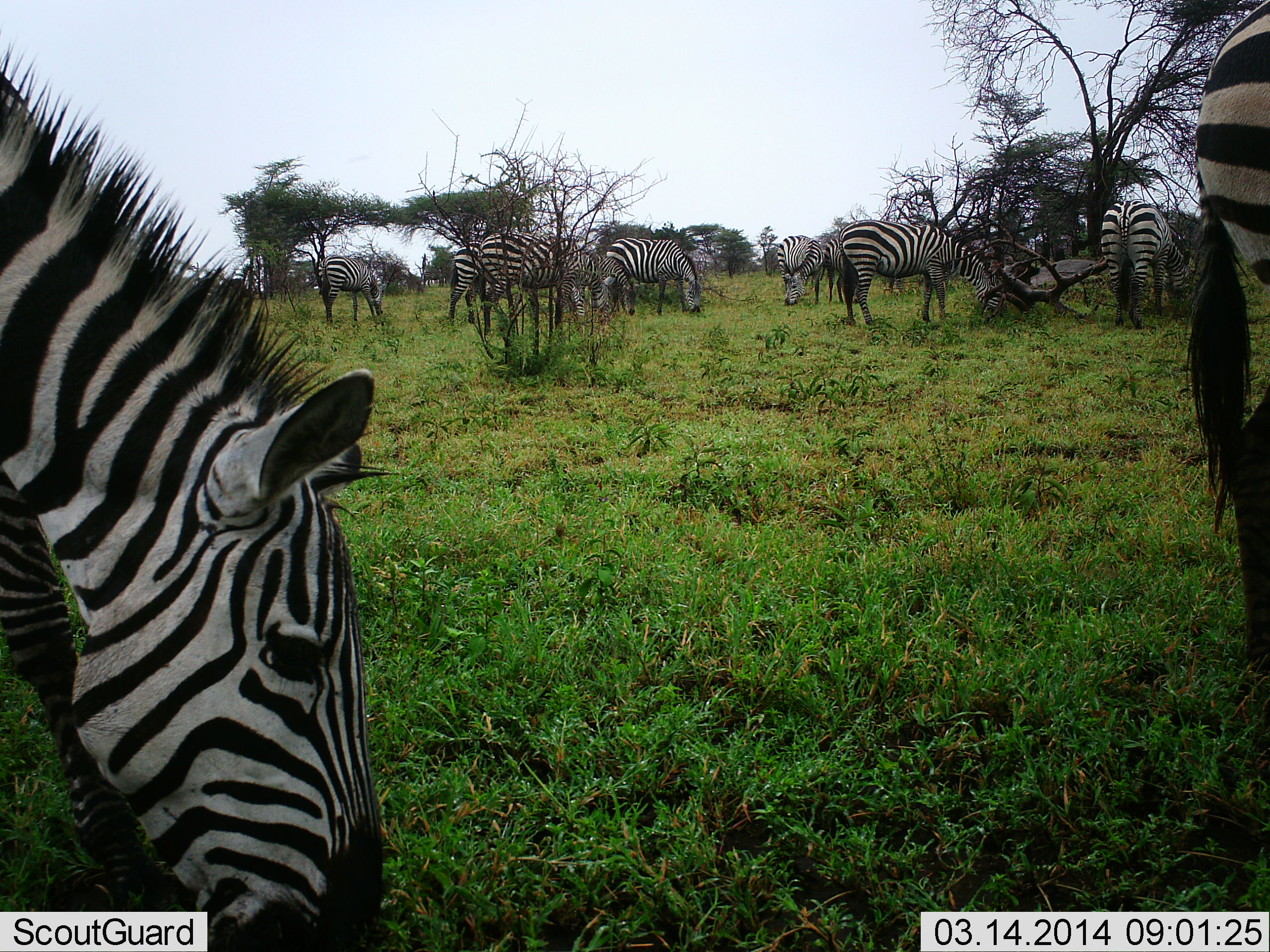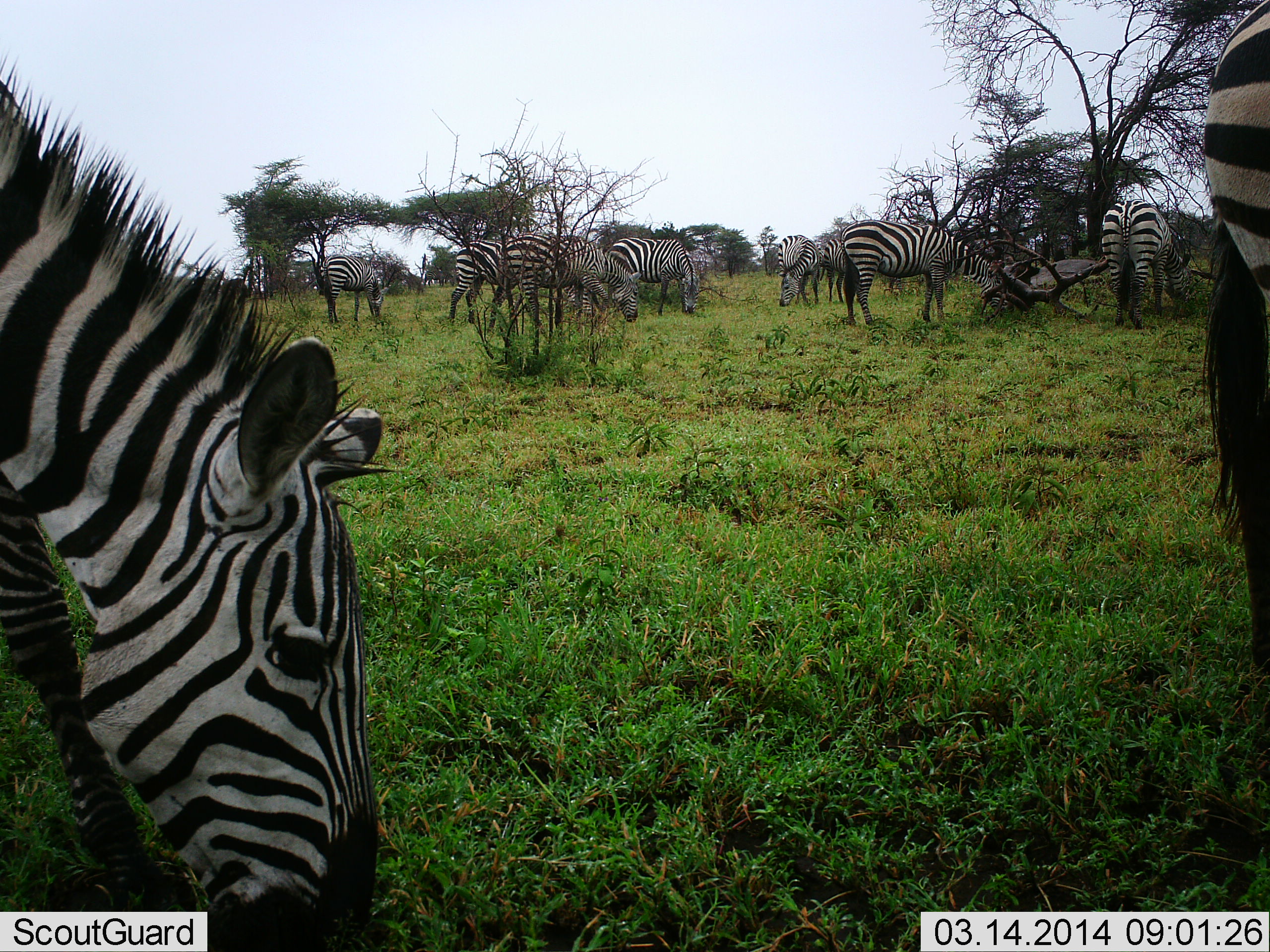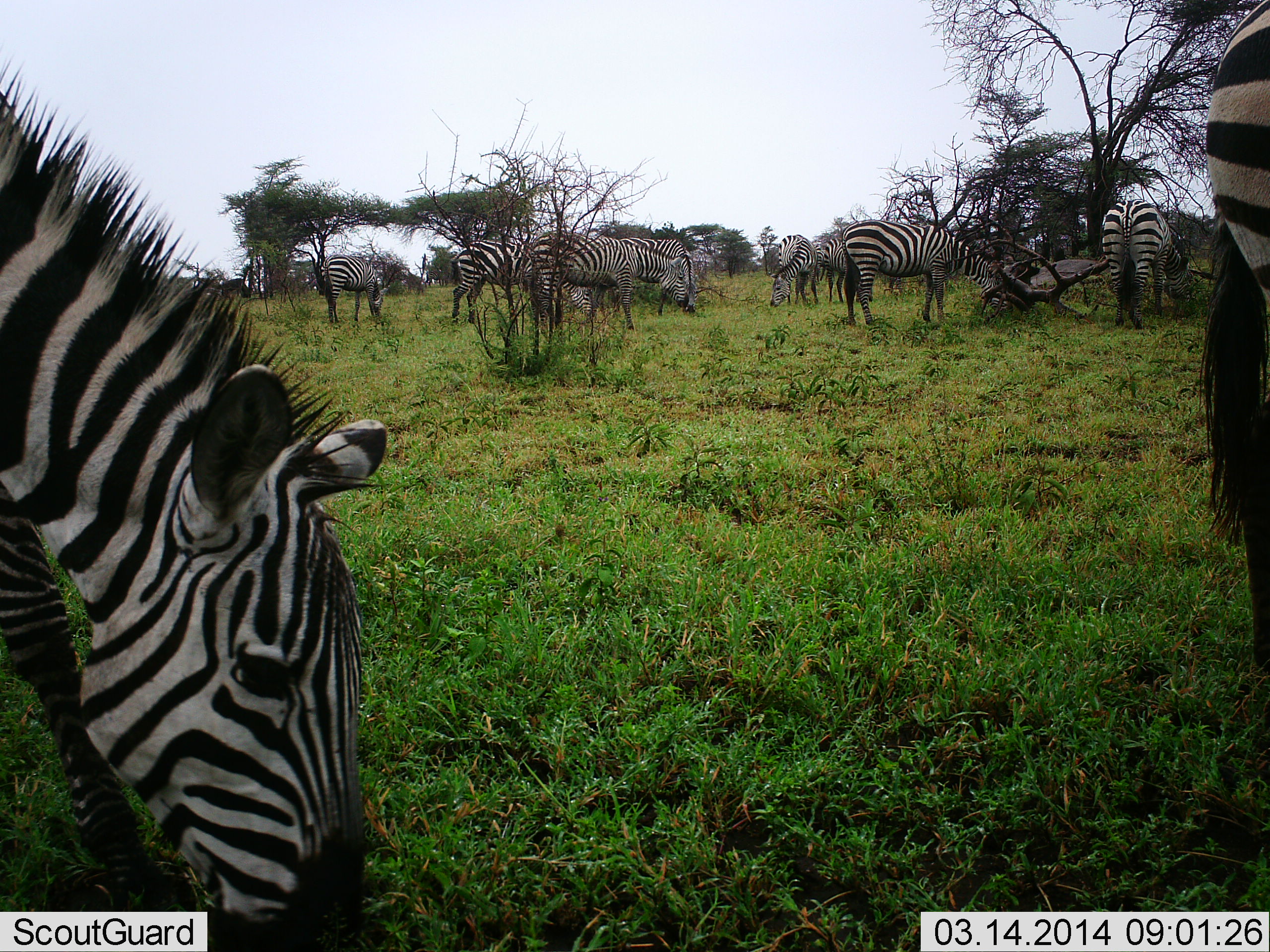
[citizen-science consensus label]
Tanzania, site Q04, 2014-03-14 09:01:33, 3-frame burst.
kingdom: Animalia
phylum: Chordata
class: Mammalia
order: Perissodactyla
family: Equidae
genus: Equus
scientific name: Equus quagga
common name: plains zebra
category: zebra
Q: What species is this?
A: Zebra (plains zebra) (Equus quagga).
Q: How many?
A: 11-50.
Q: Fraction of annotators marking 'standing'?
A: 30%.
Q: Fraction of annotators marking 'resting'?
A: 0%.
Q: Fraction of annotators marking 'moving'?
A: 10%.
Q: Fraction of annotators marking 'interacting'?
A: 0%.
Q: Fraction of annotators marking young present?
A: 0%.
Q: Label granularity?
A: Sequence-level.